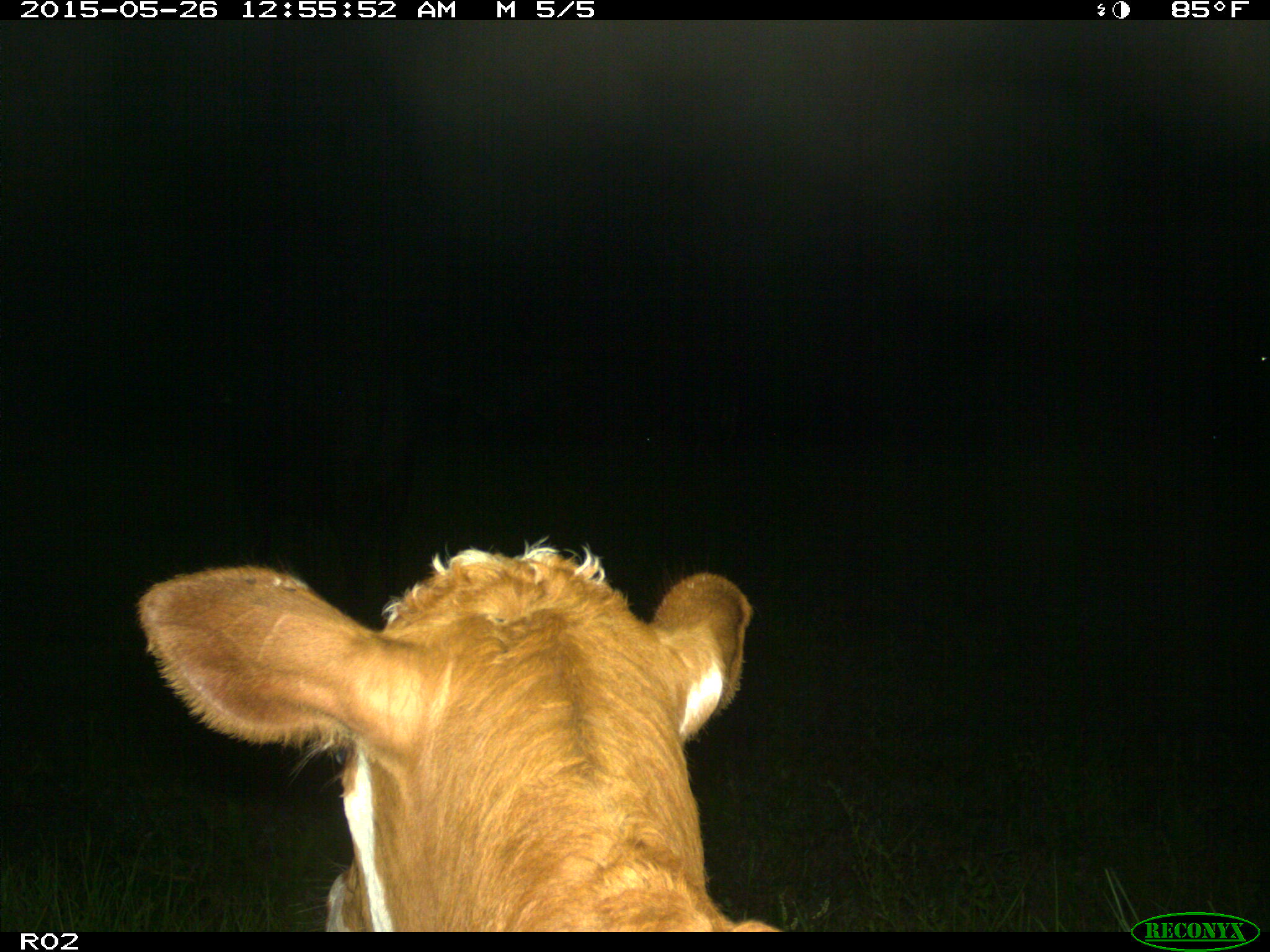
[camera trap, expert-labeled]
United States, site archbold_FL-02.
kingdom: Animalia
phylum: Chordata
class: Mammalia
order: Artiodactyla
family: Bovidae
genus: Bos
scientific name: Bos taurus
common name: domestic cow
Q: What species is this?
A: Bos taurus (domestic cow).